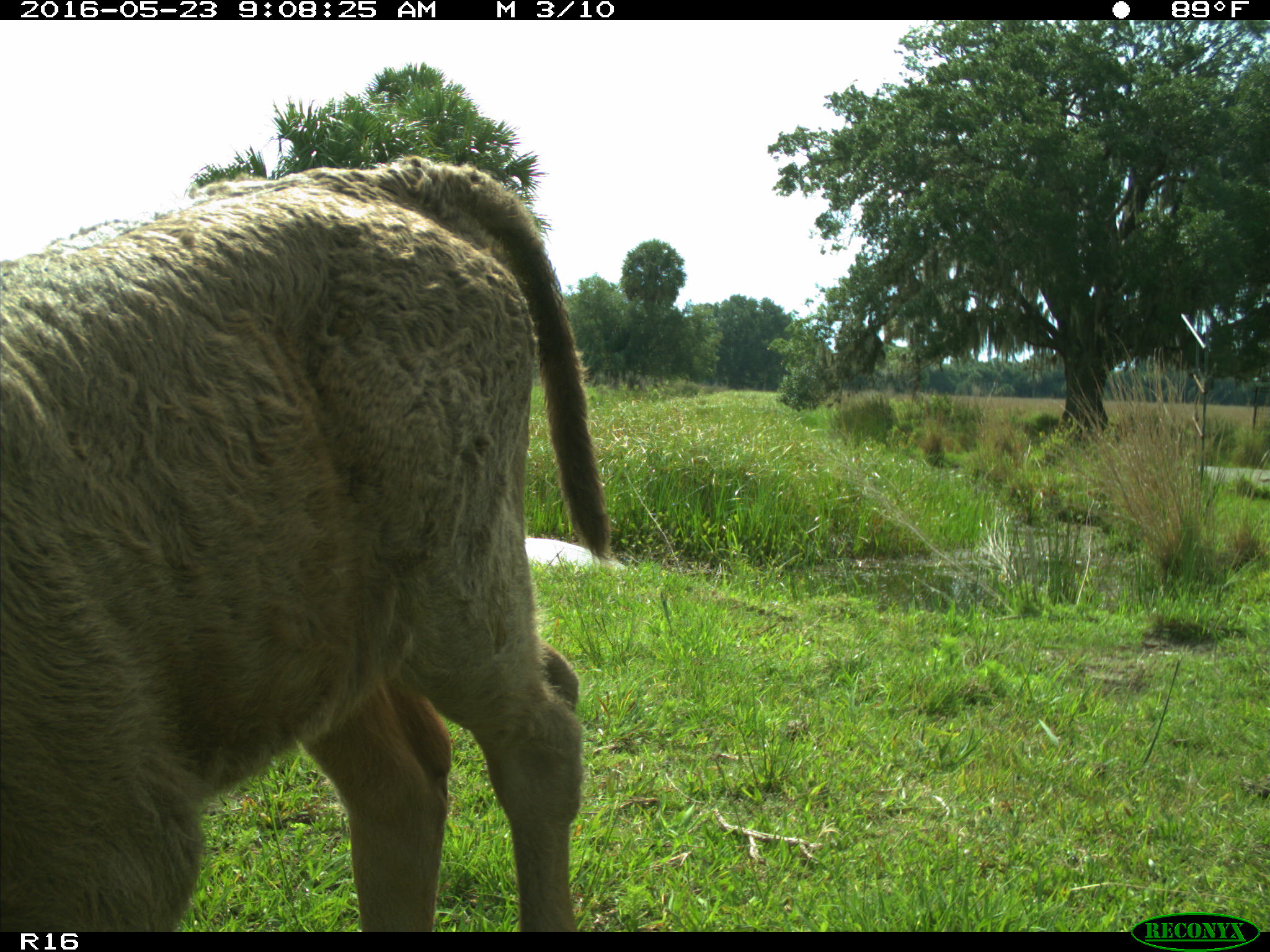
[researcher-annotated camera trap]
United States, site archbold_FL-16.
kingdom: Animalia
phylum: Chordata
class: Mammalia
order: Artiodactyla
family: Bovidae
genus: Bos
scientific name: Bos taurus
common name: domestic cow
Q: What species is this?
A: Bos taurus (domestic cow).